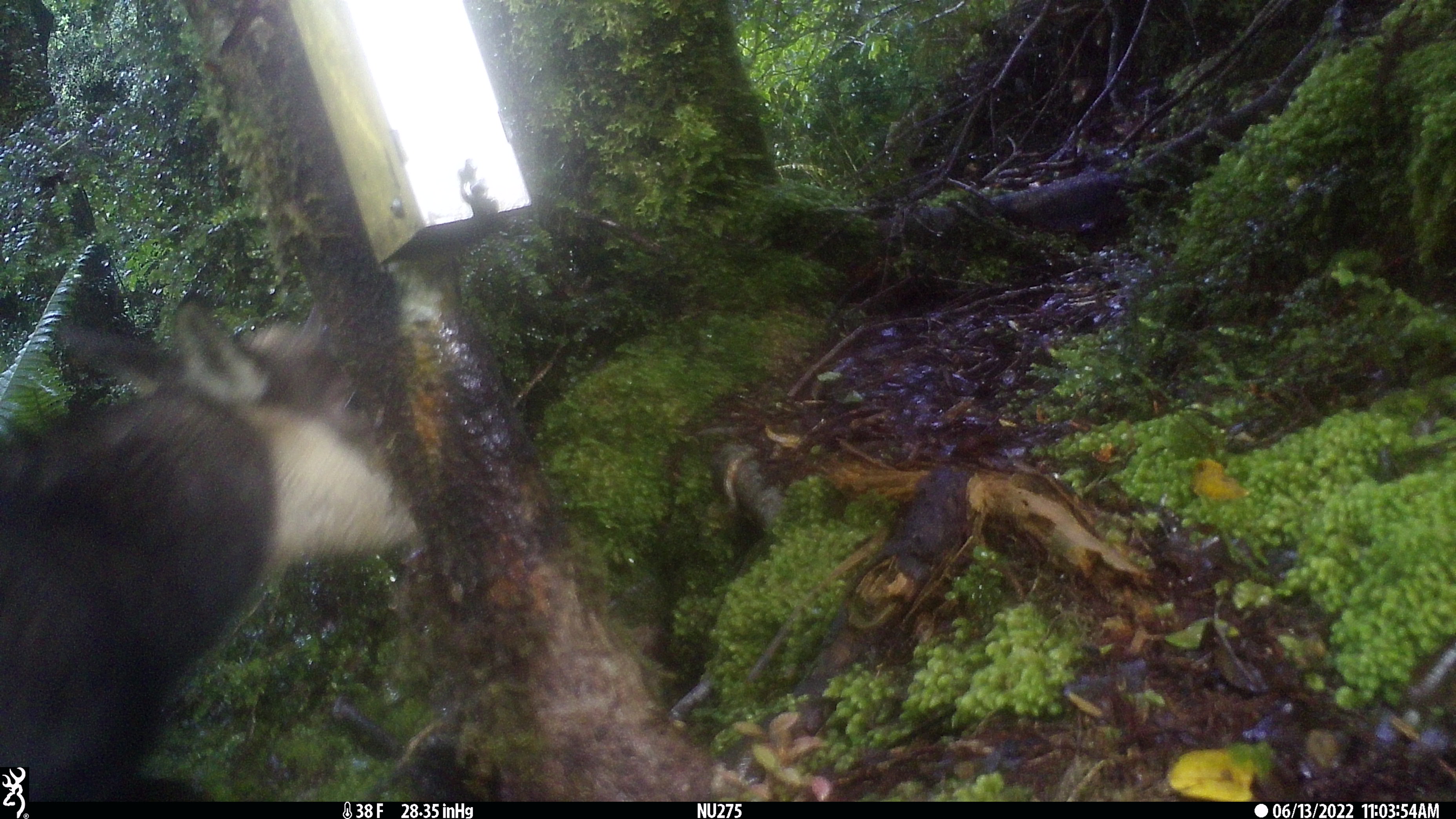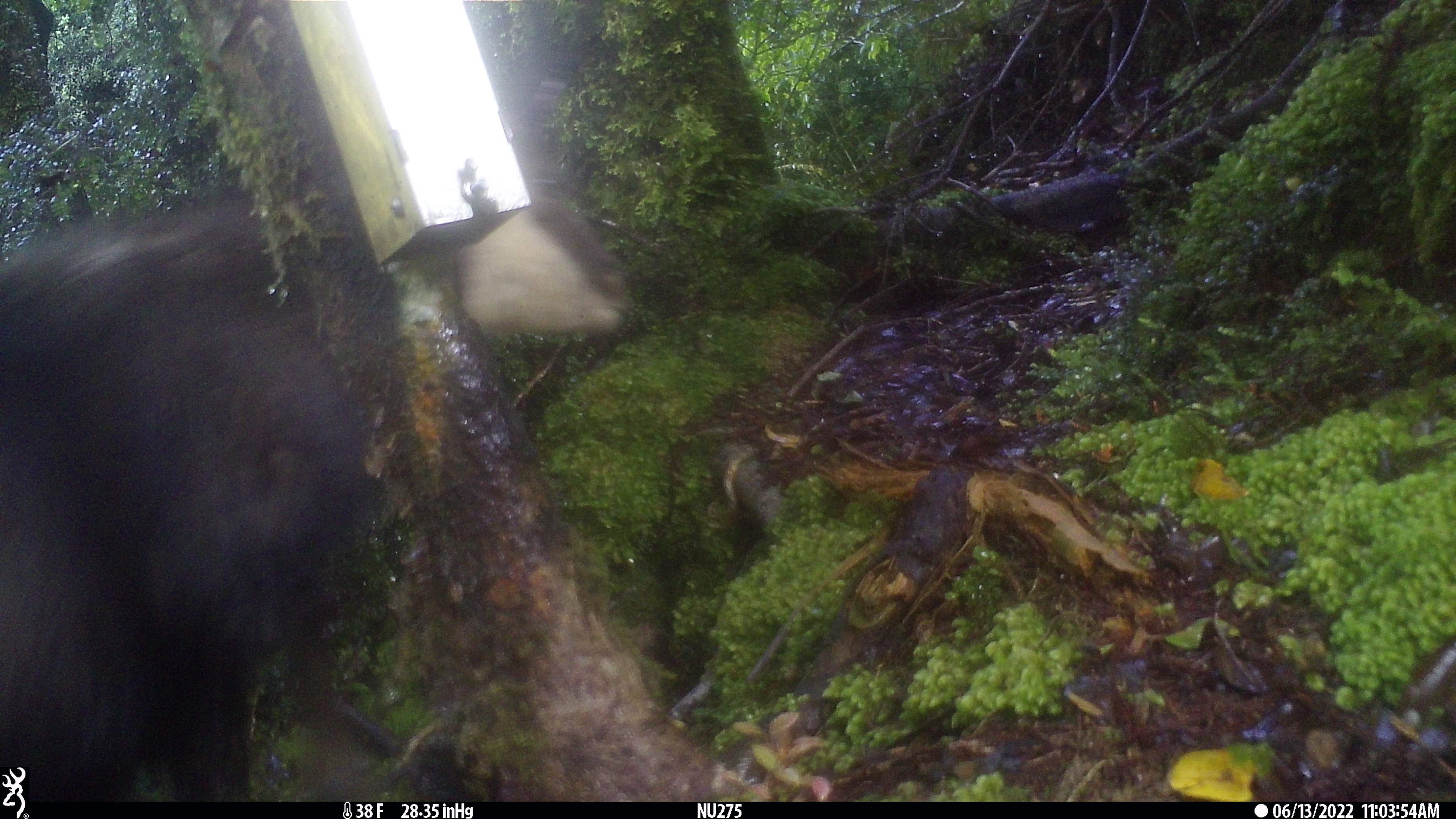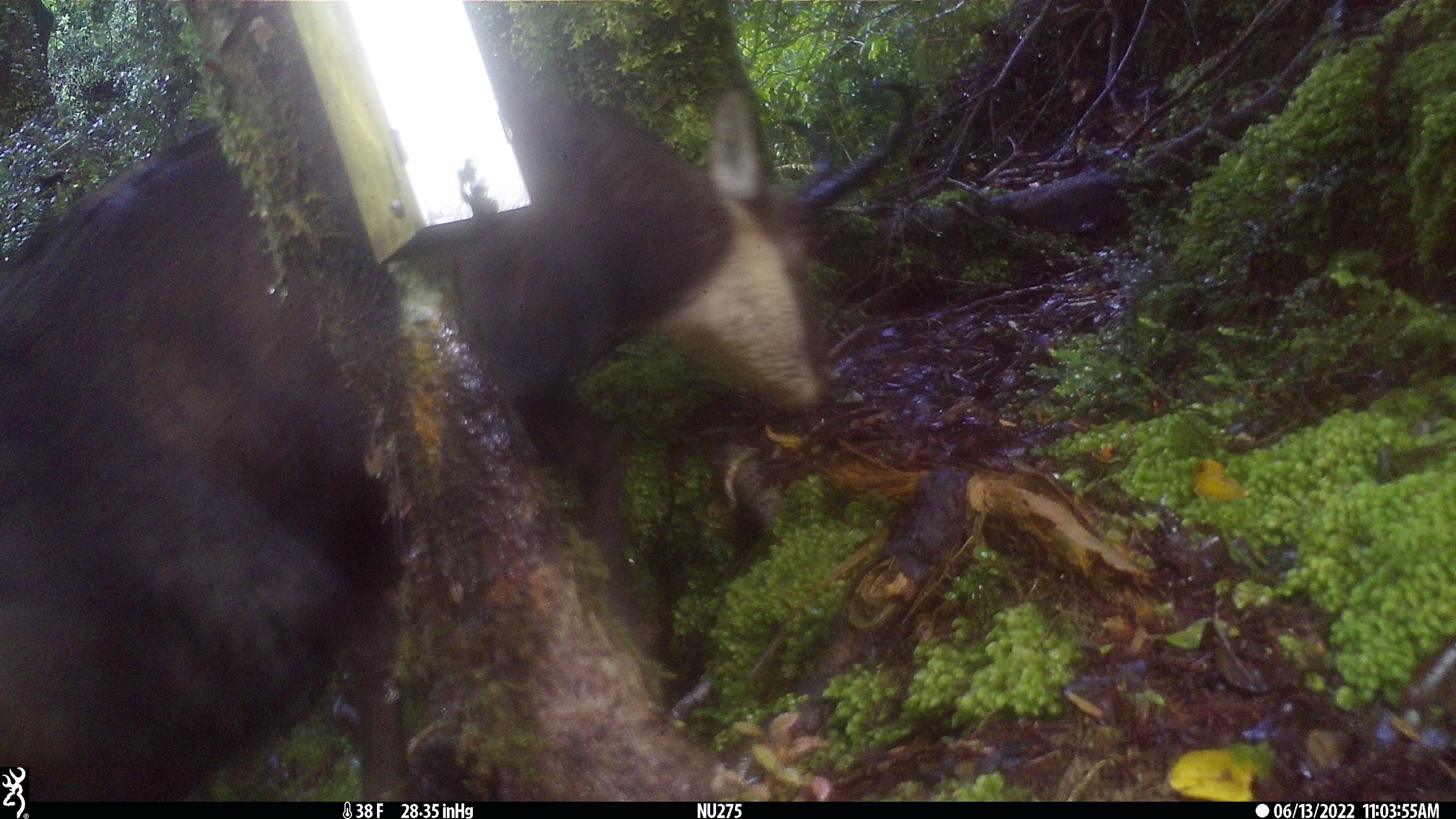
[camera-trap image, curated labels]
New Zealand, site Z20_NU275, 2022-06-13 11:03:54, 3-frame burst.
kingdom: Animalia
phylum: Chordata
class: Mammalia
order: Artiodactyla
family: Bovidae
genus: Rupicapra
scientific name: Rupicapra rupicapra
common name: alpine chamois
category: chamois